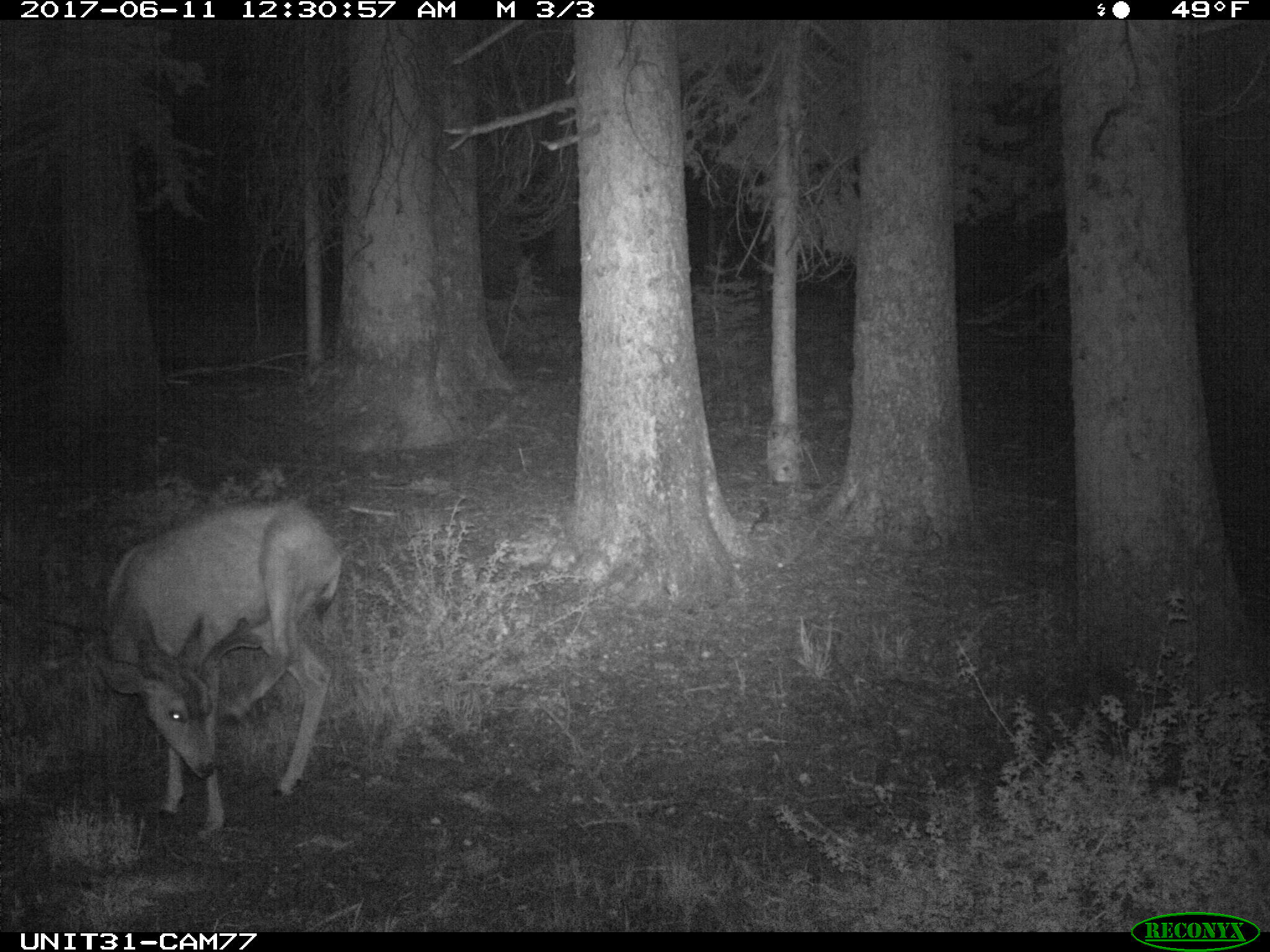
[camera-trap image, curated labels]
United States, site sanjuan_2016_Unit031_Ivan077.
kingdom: Animalia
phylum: Chordata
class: Mammalia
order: Artiodactyla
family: Cervidae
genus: Odocoileus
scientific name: Odocoileus hemionus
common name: mule deer